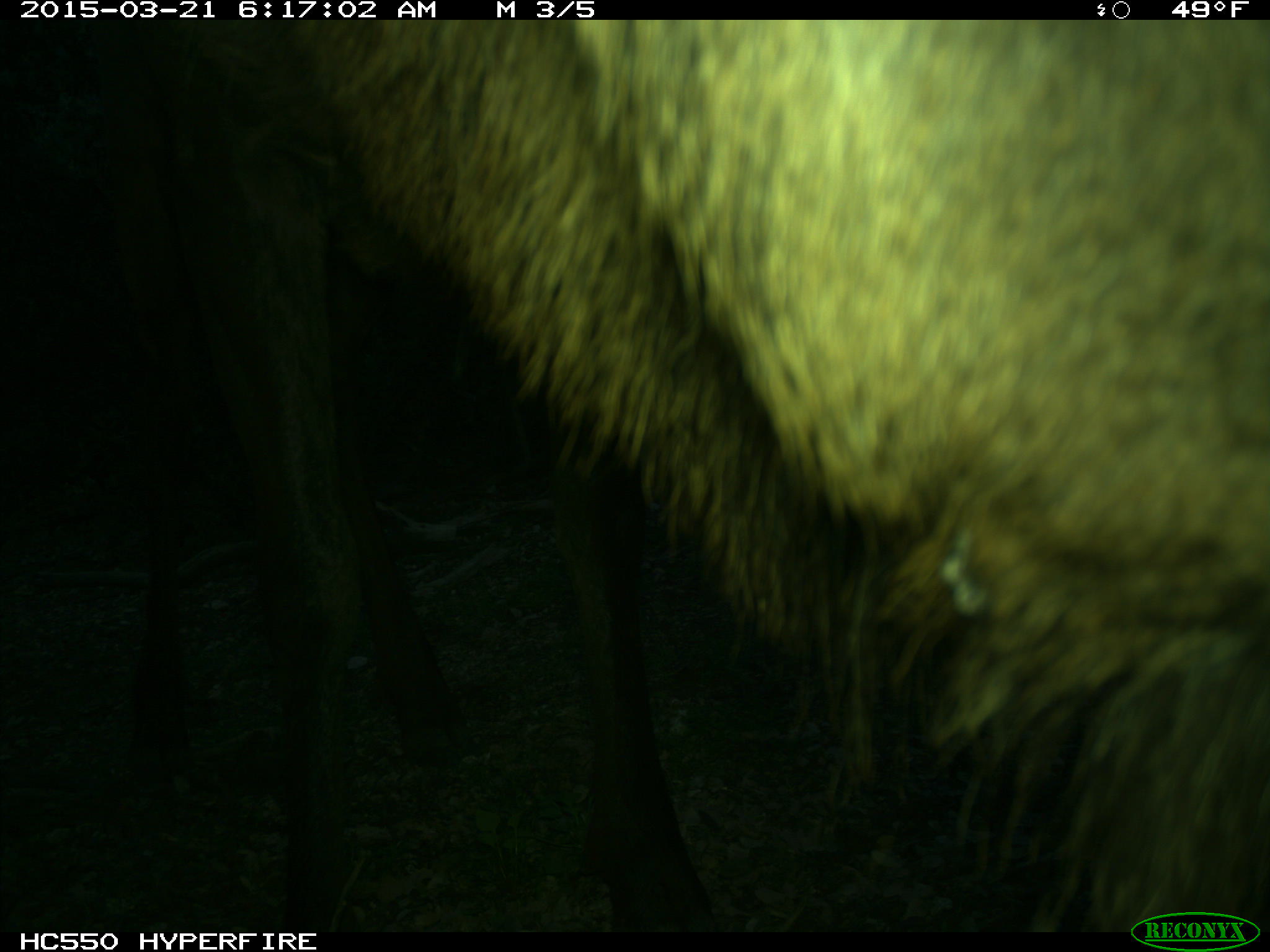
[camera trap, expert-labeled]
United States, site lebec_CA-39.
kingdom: Animalia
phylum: Chordata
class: Mammalia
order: Artiodactyla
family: Cervidae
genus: Cervus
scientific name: Cervus canadensis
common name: elk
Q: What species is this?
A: Cervus canadensis (elk).